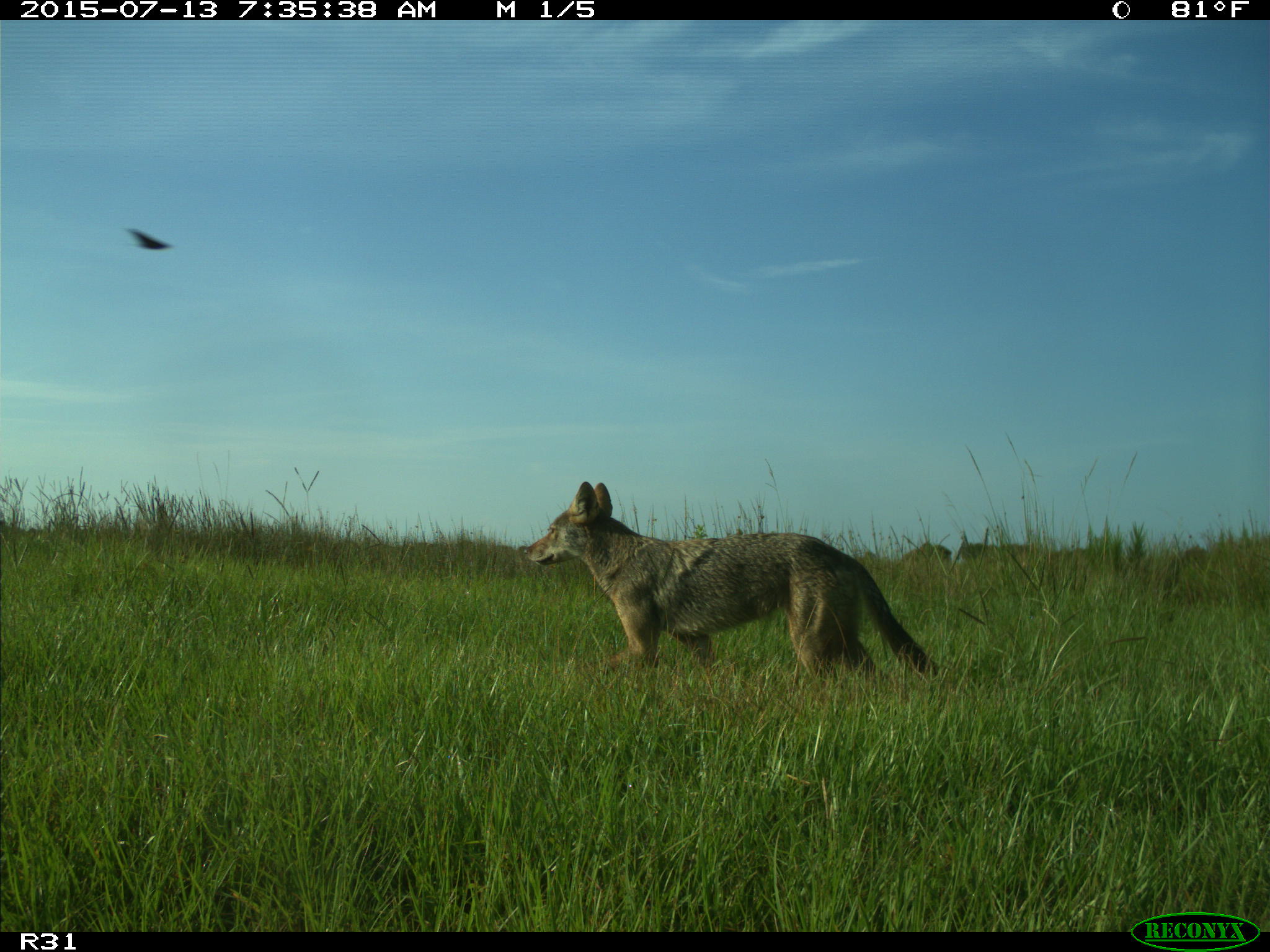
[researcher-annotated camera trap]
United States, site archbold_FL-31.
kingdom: Animalia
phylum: Chordata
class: Mammalia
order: Carnivora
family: Canidae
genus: Canis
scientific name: Canis latrans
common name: coyote